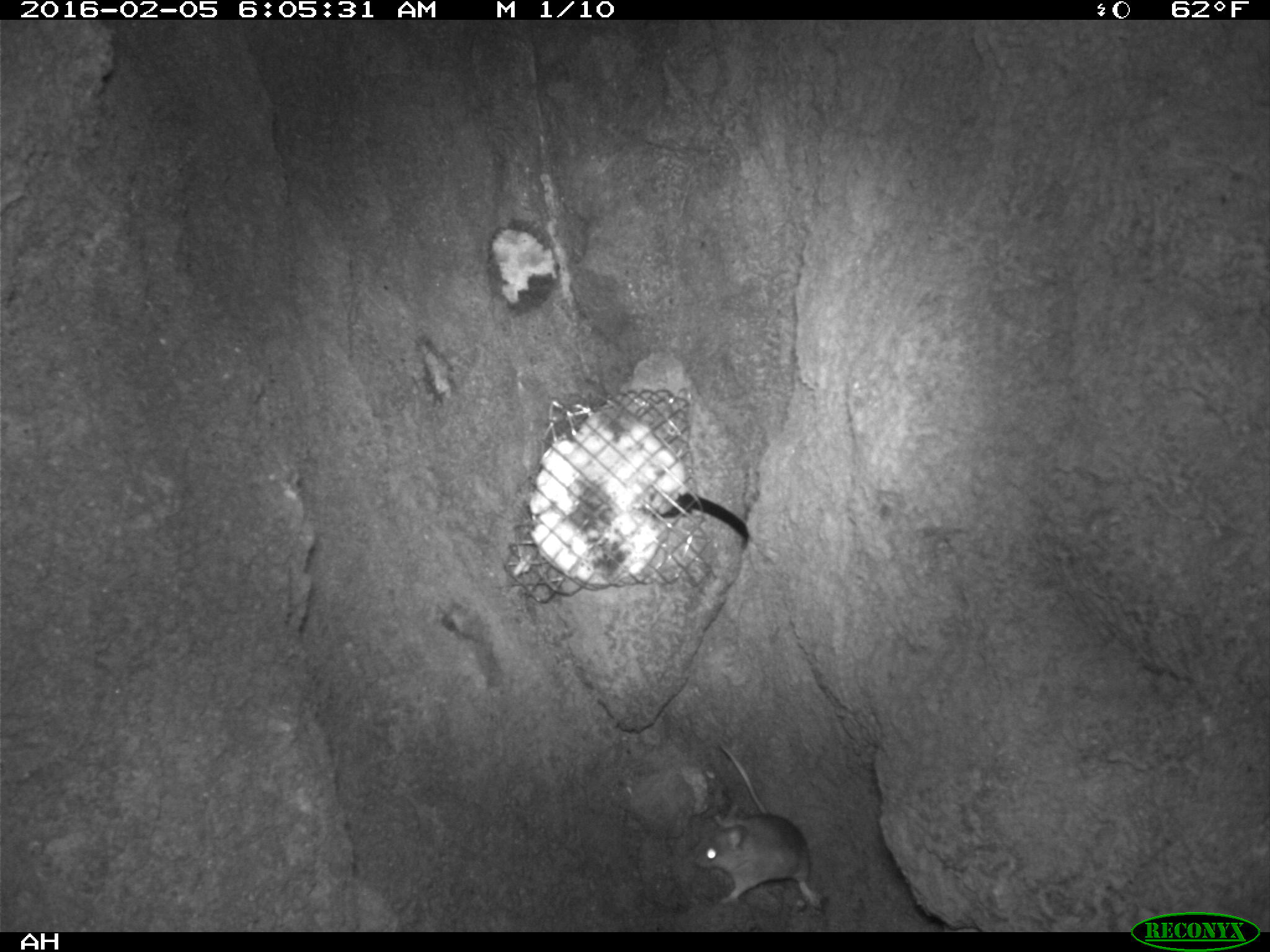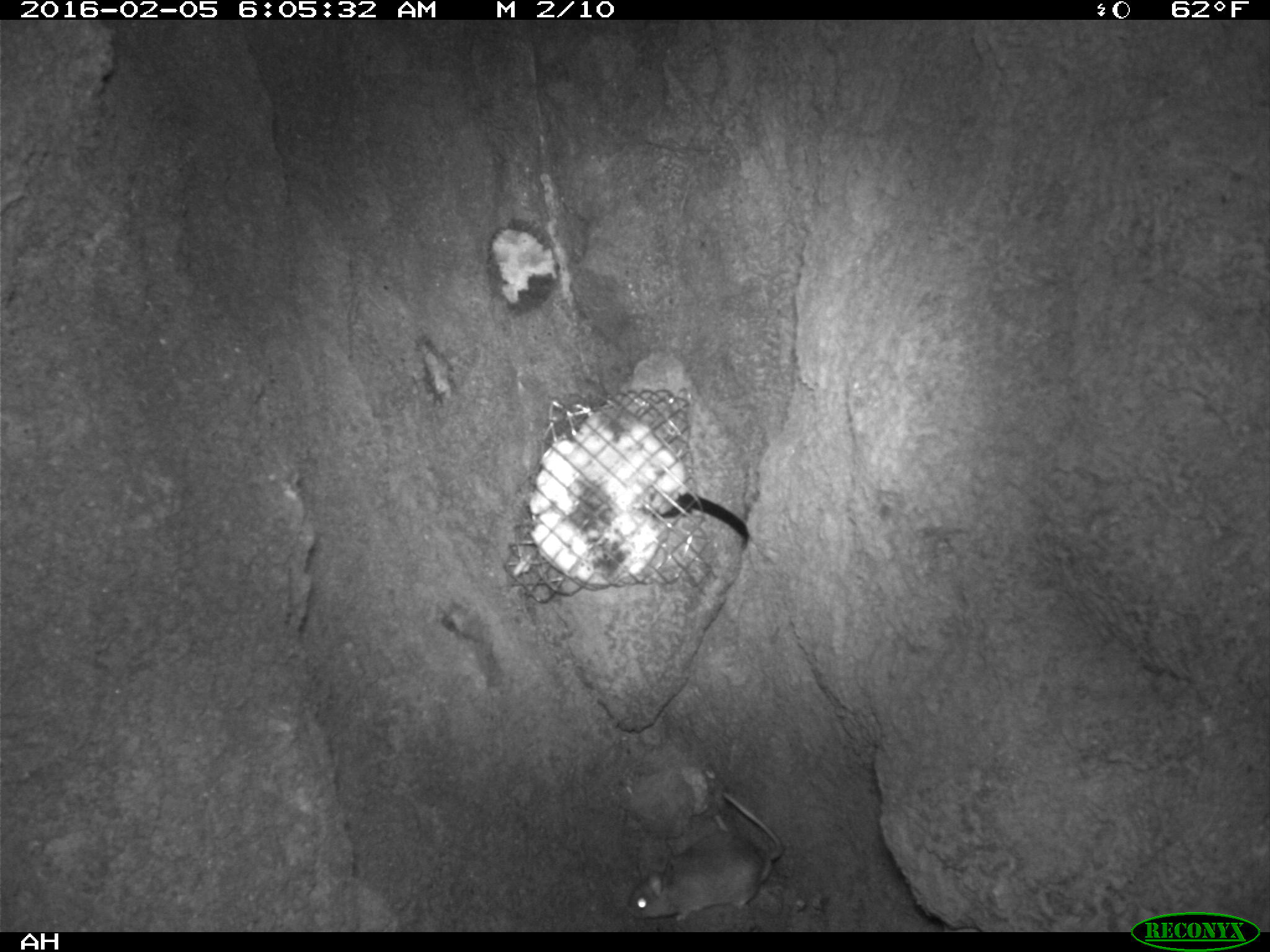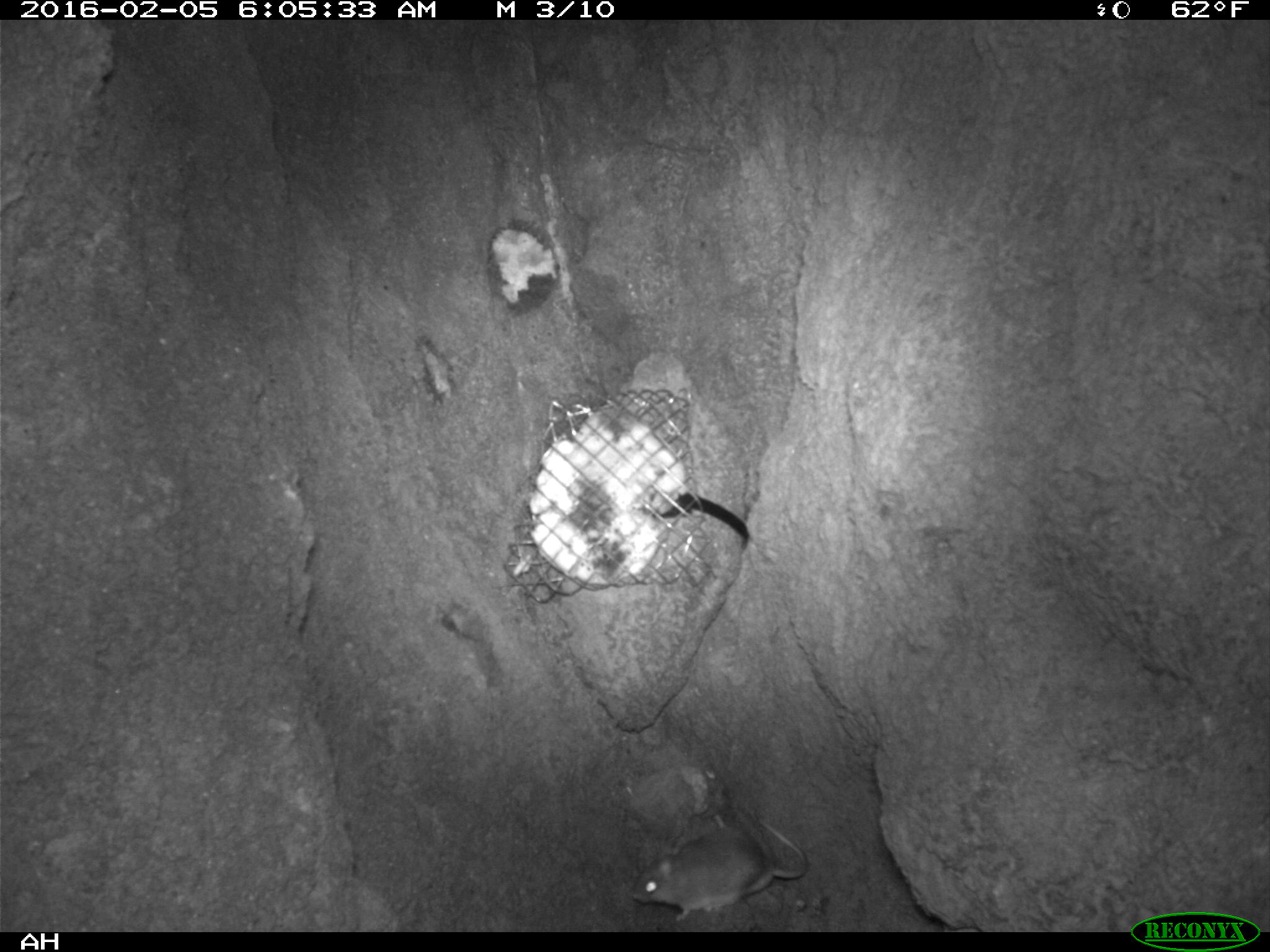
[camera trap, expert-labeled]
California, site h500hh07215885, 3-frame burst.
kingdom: Animalia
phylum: Chordata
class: Mammalia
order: Rodentia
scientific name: Rodentia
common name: rodent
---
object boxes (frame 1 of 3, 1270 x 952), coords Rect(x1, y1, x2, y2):
rodent: Rect(694, 744, 819, 904)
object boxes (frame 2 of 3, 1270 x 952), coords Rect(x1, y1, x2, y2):
rodent: Rect(624, 789, 786, 925)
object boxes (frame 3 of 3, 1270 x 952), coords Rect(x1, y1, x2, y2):
rodent: Rect(632, 812, 808, 920)